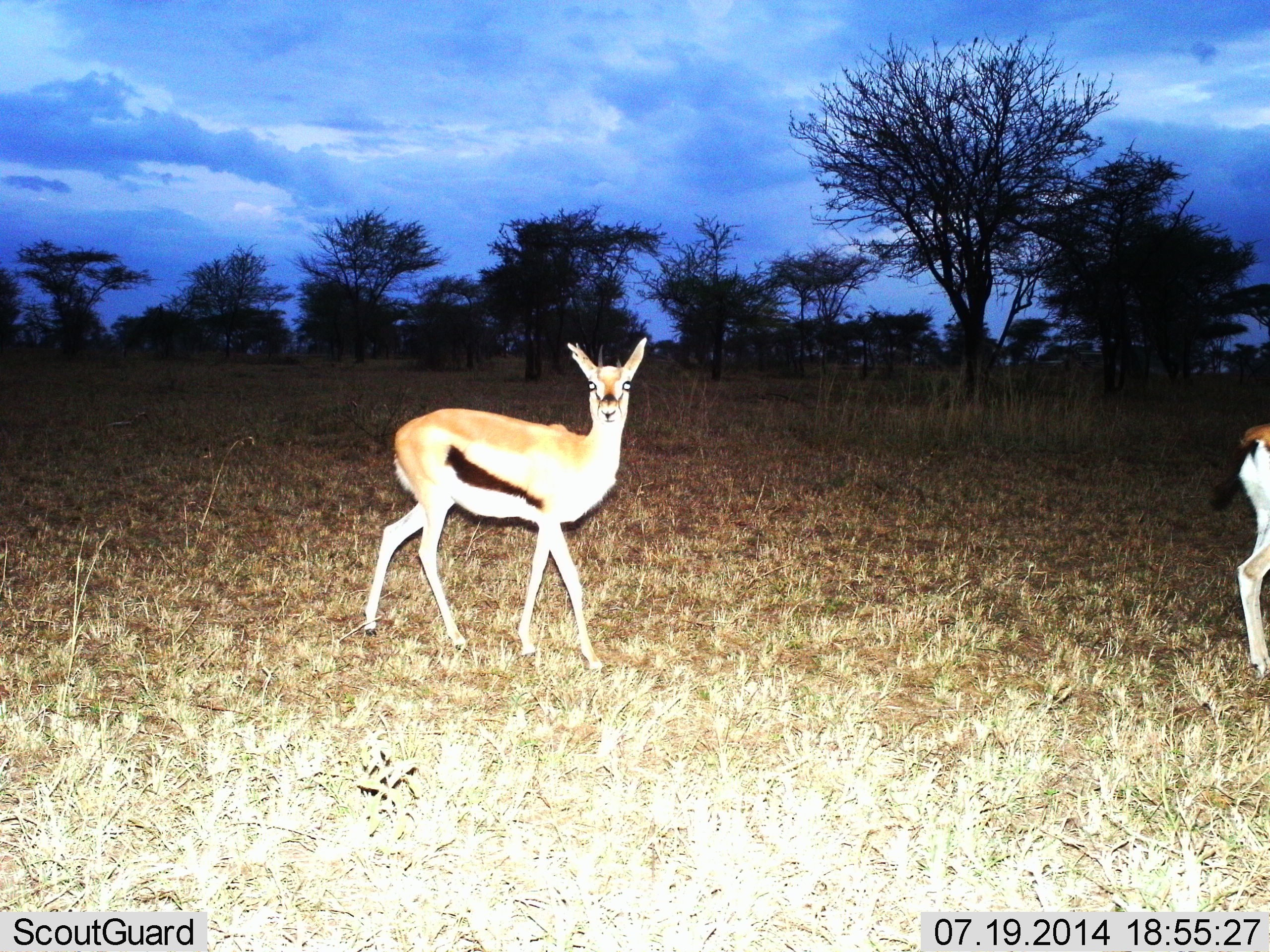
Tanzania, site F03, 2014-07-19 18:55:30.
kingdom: Animalia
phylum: Chordata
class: Mammalia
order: Artiodactyla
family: Bovidae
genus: Eudorcas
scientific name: Eudorcas thomsonii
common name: thomson's gazelle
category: gazellethomsons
Gazellethomsons (thomson's gazelle) (Eudorcas thomsonii), count 2. Behavior (volunteer vote fractions): standing 60%, resting 0%, moving 60%, interacting 0%. Young present (vote fraction): 0%. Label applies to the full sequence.